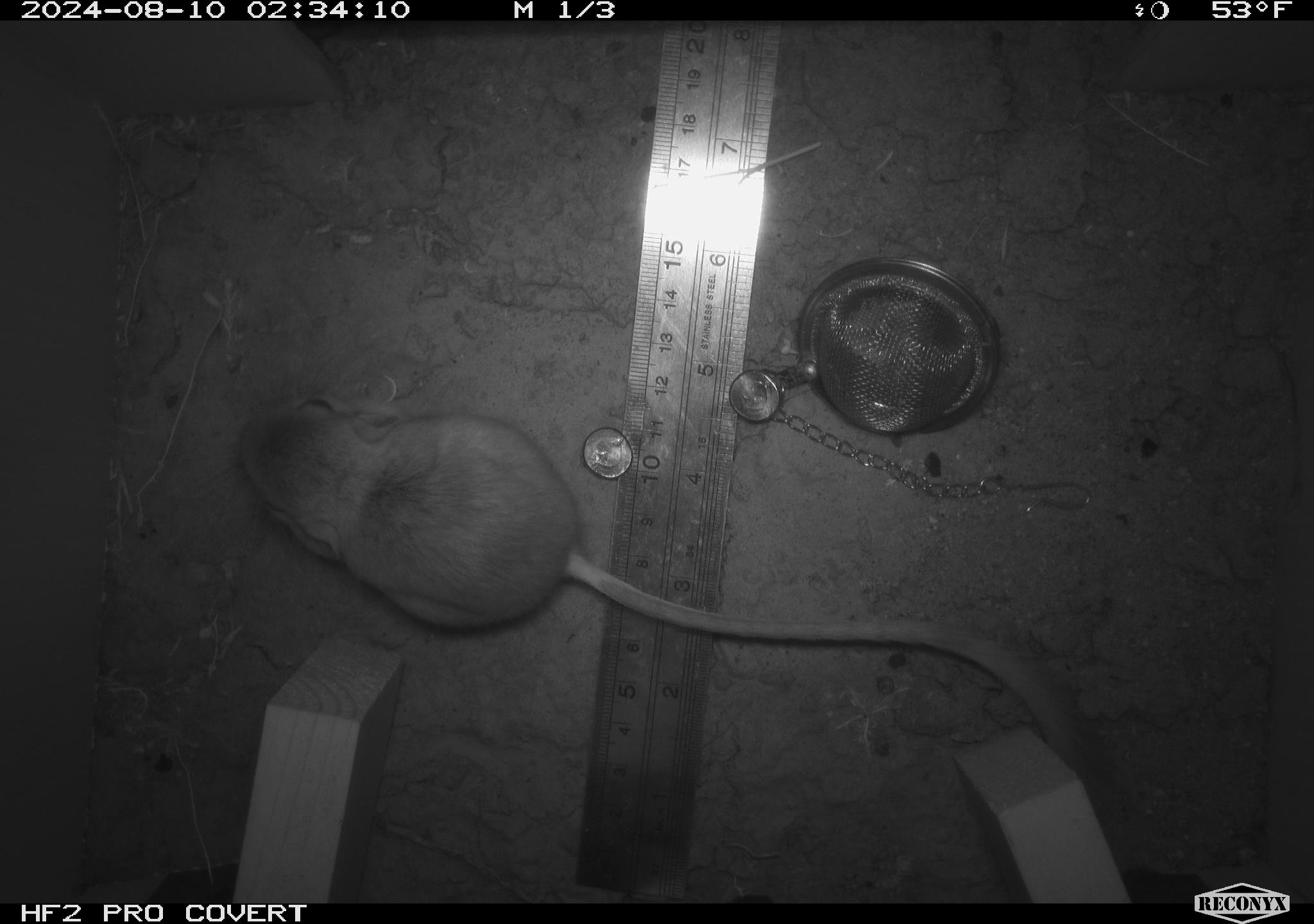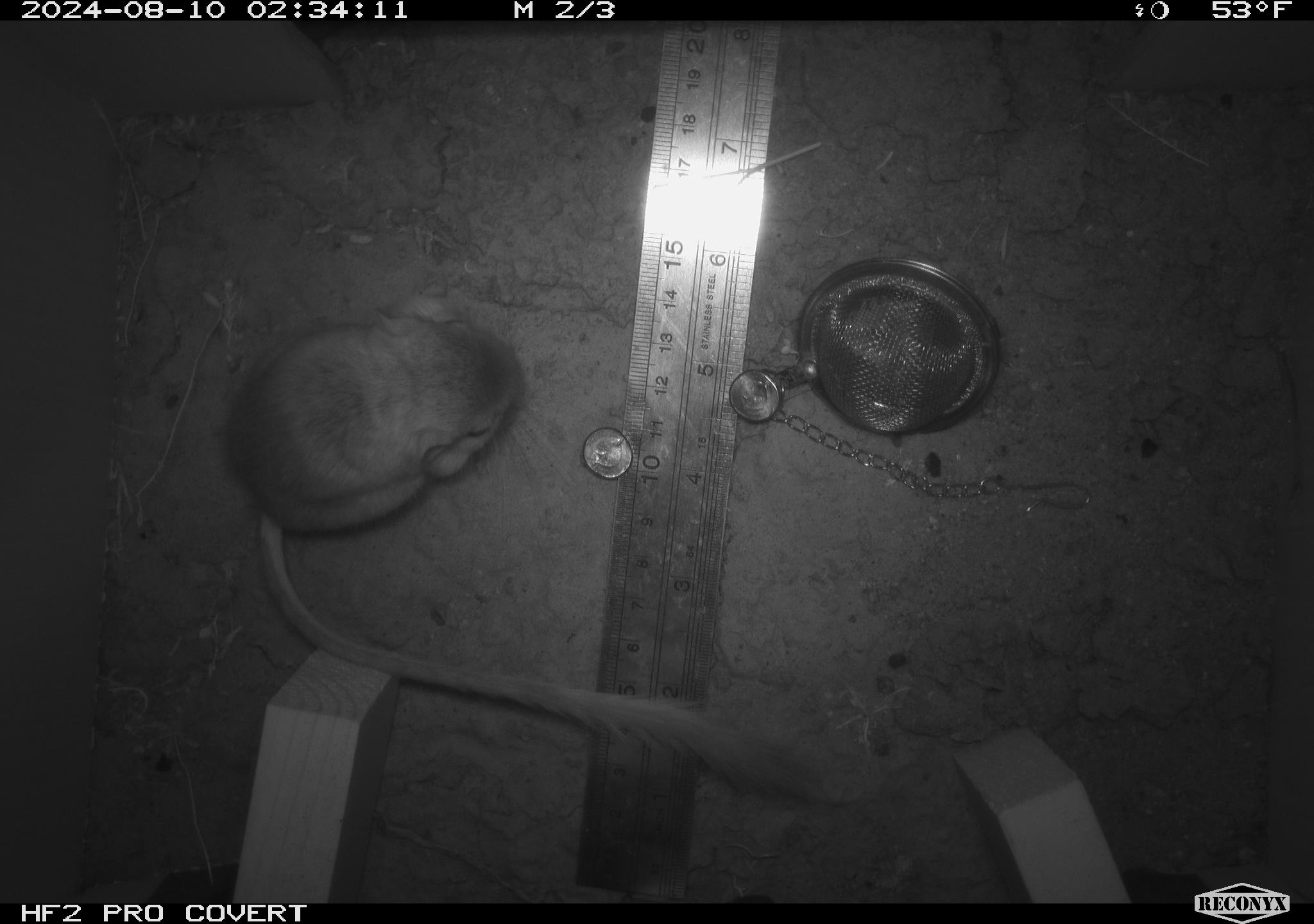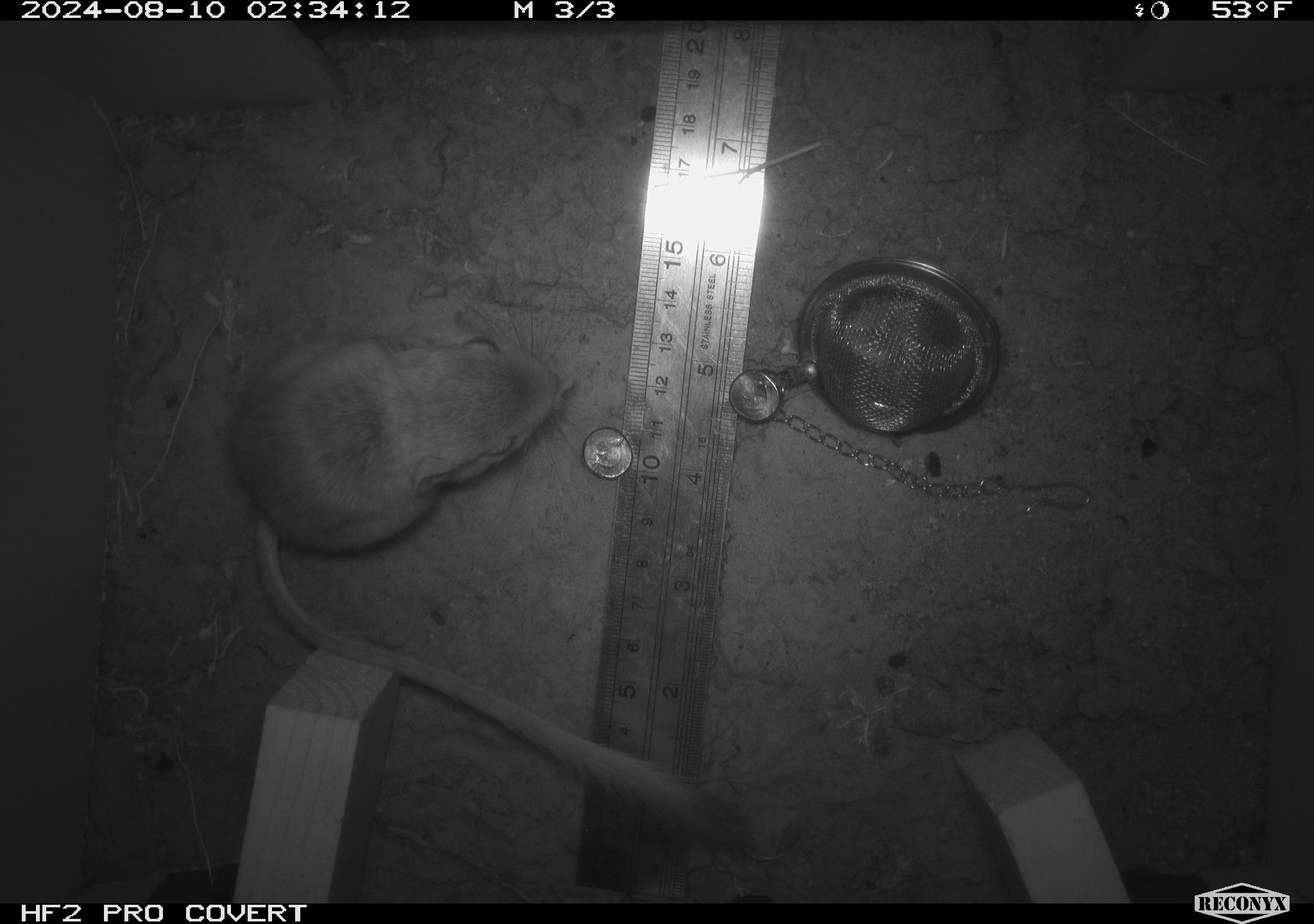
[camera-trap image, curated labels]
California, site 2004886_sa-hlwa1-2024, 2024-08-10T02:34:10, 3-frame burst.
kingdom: Animalia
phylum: Chordata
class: Mammalia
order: Rodentia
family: Heteromyidae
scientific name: Heteromyidae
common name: kangaroo rats and pocket mice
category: heteromyidae family